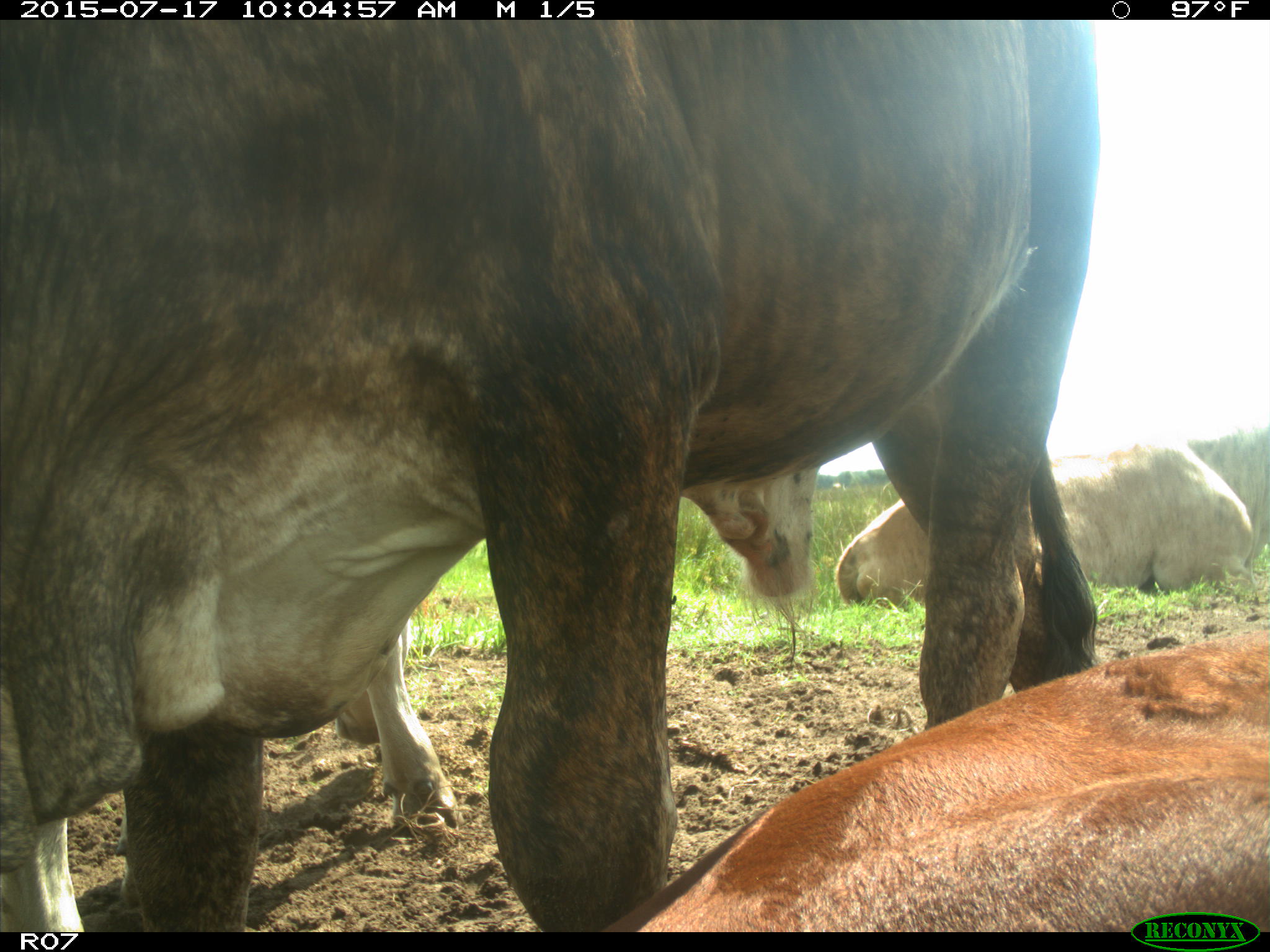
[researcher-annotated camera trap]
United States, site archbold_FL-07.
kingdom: Animalia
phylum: Chordata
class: Mammalia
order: Artiodactyla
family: Bovidae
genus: Bos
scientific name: Bos taurus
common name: domestic cow